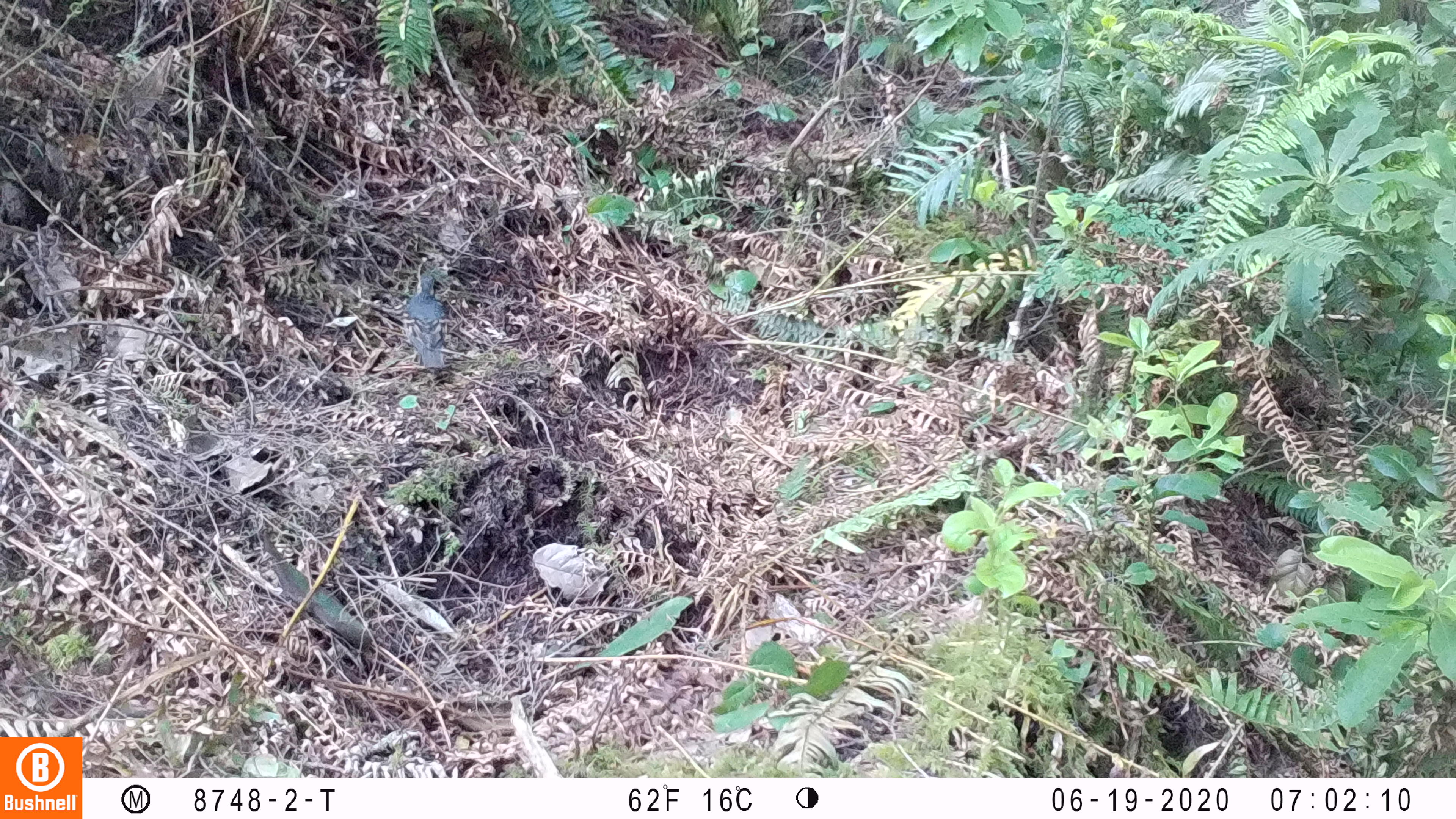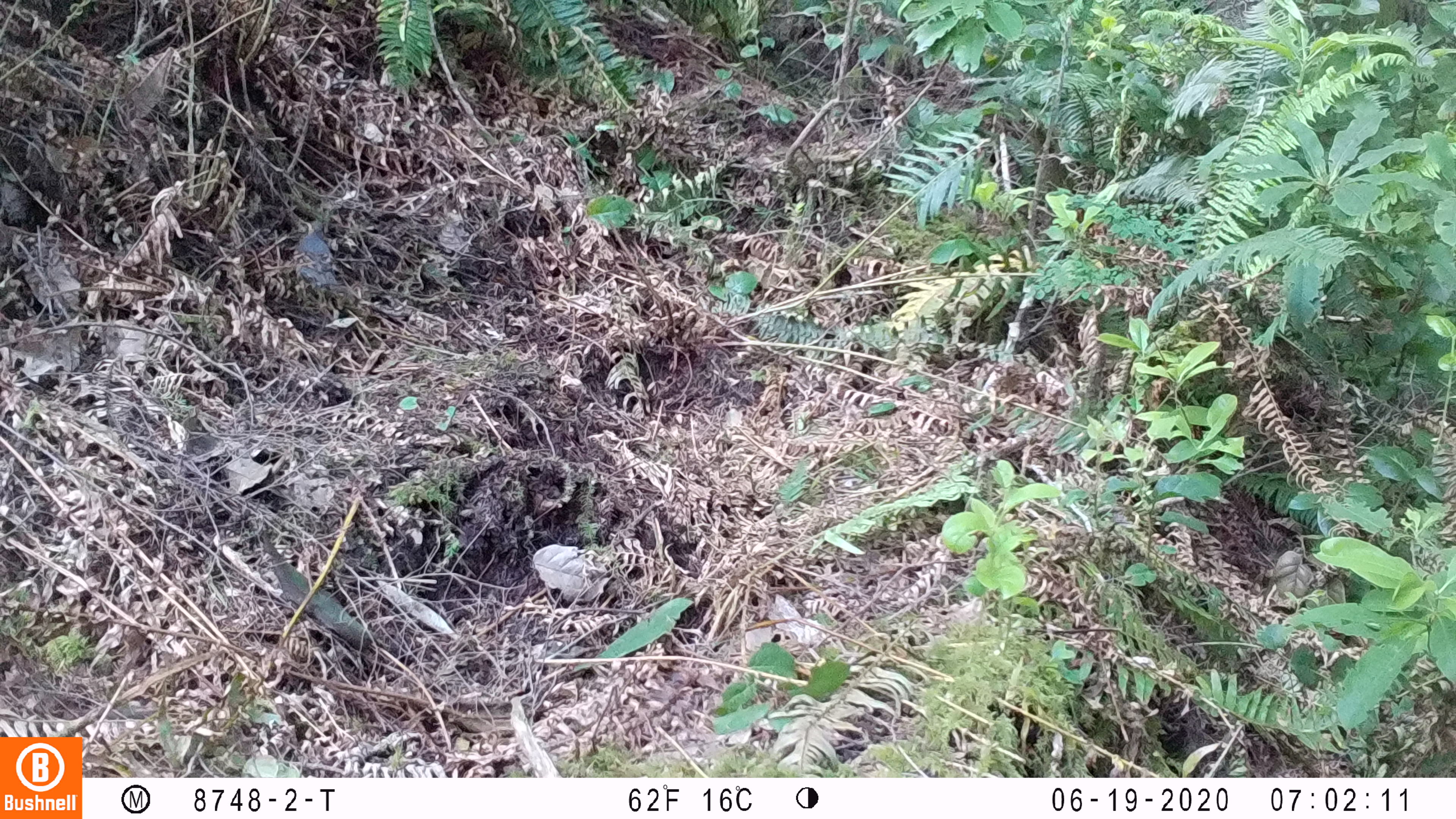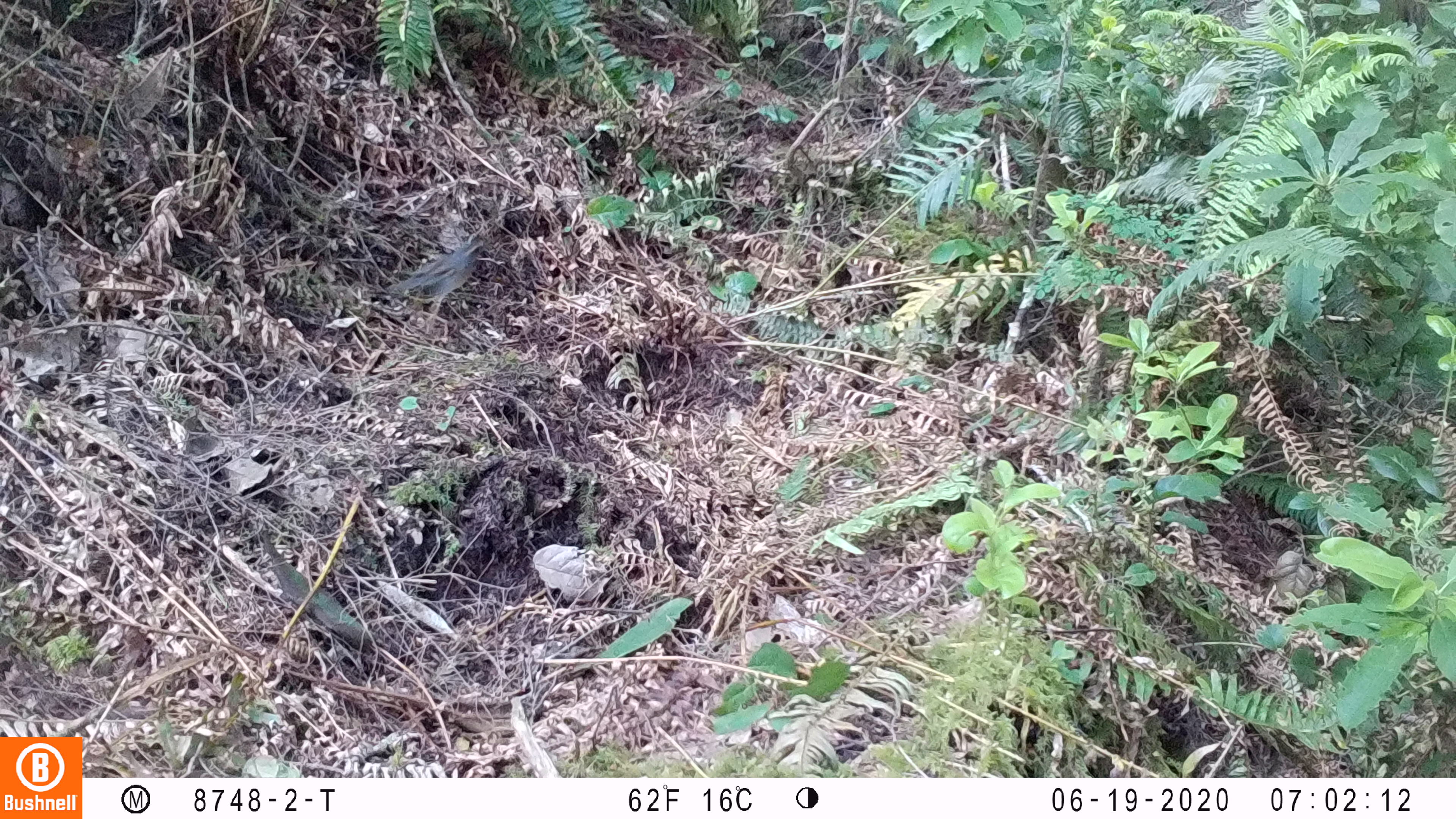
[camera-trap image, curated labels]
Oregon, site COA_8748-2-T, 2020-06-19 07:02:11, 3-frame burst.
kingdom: Animalia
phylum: Chordata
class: Aves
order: Passeriformes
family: Turdidae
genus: Ixoreus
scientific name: Ixoreus naevius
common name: varied thrush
Varied thrush (Ixoreus naevius).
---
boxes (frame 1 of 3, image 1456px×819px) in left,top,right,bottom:
varied thrush: 398,263,451,378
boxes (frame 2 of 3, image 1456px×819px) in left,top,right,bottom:
varied thrush: 292,215,341,295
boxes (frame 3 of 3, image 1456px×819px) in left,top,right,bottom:
varied thrush: 397,236,489,314